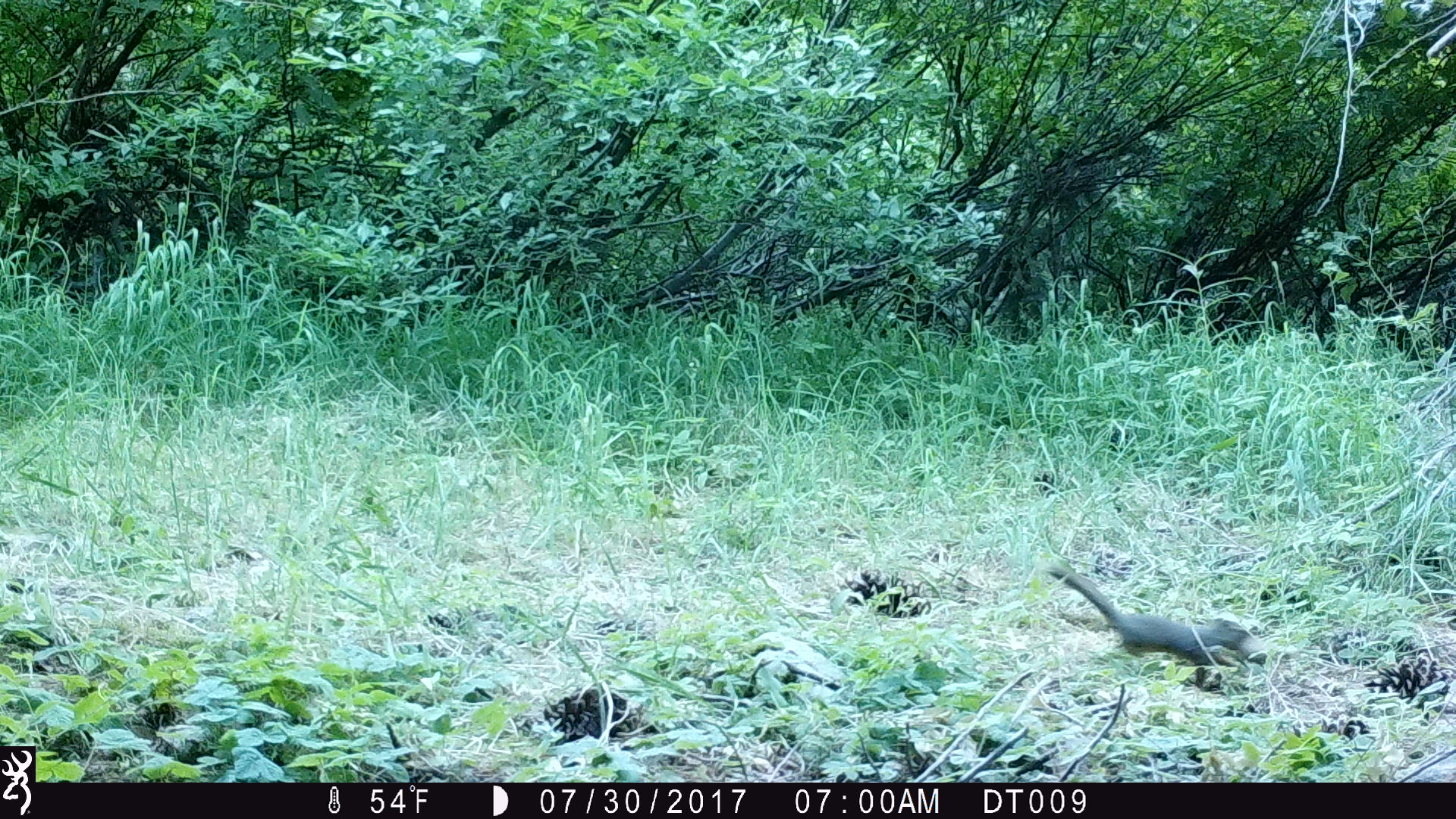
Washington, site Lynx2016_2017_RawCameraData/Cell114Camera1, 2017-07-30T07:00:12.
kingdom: Animalia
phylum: Chordata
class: Mammalia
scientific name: Mammalia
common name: small mammal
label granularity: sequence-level